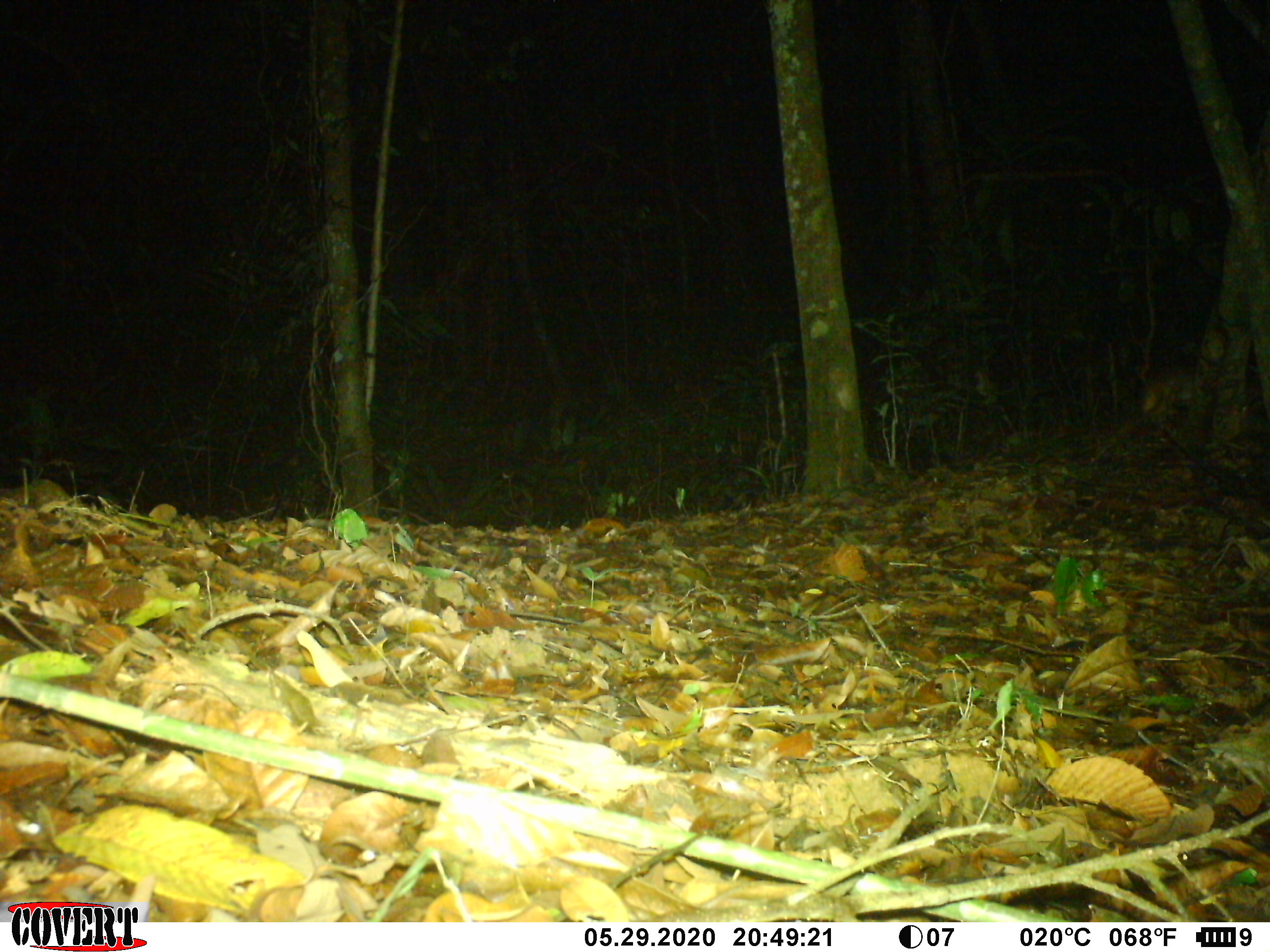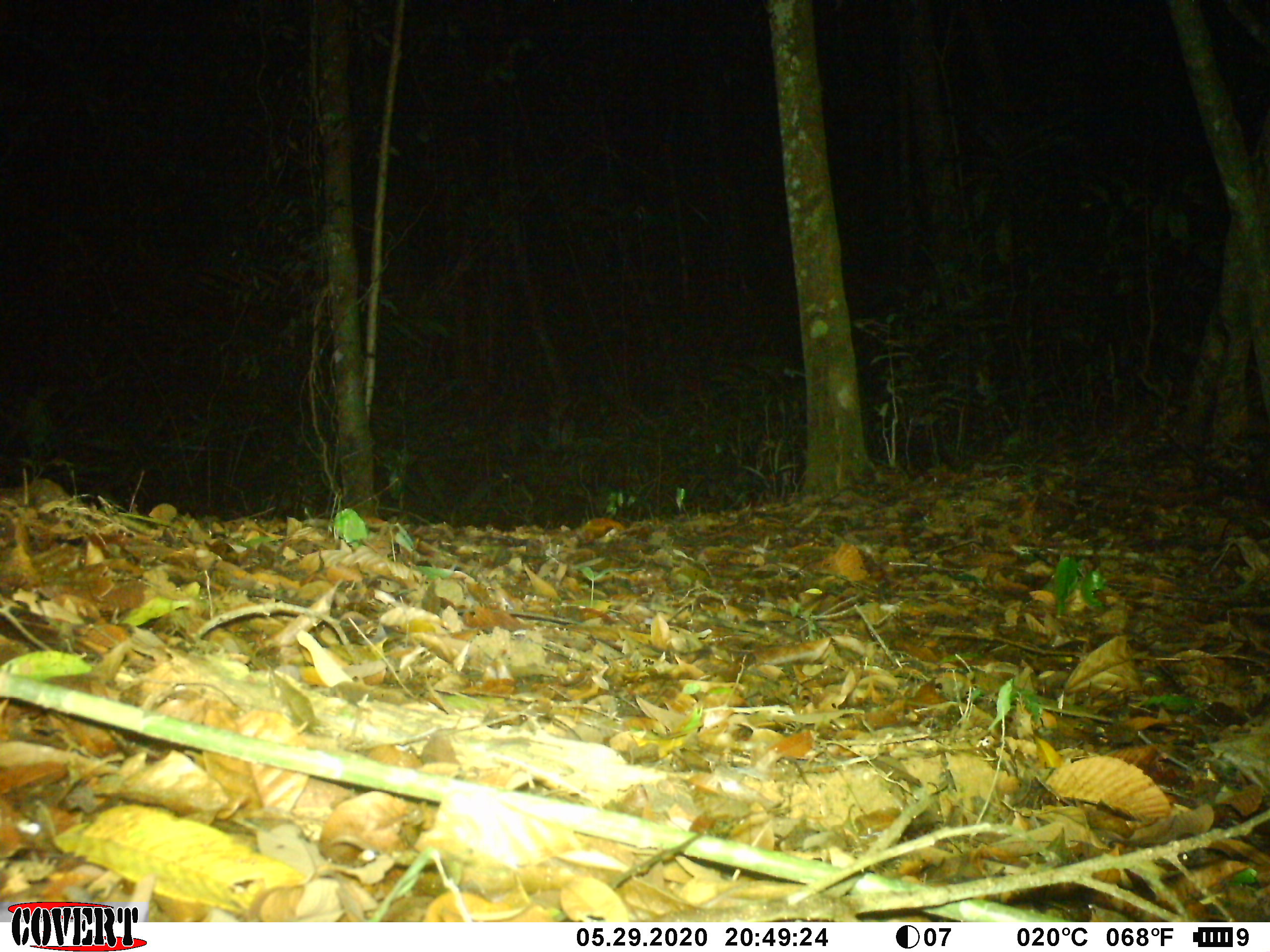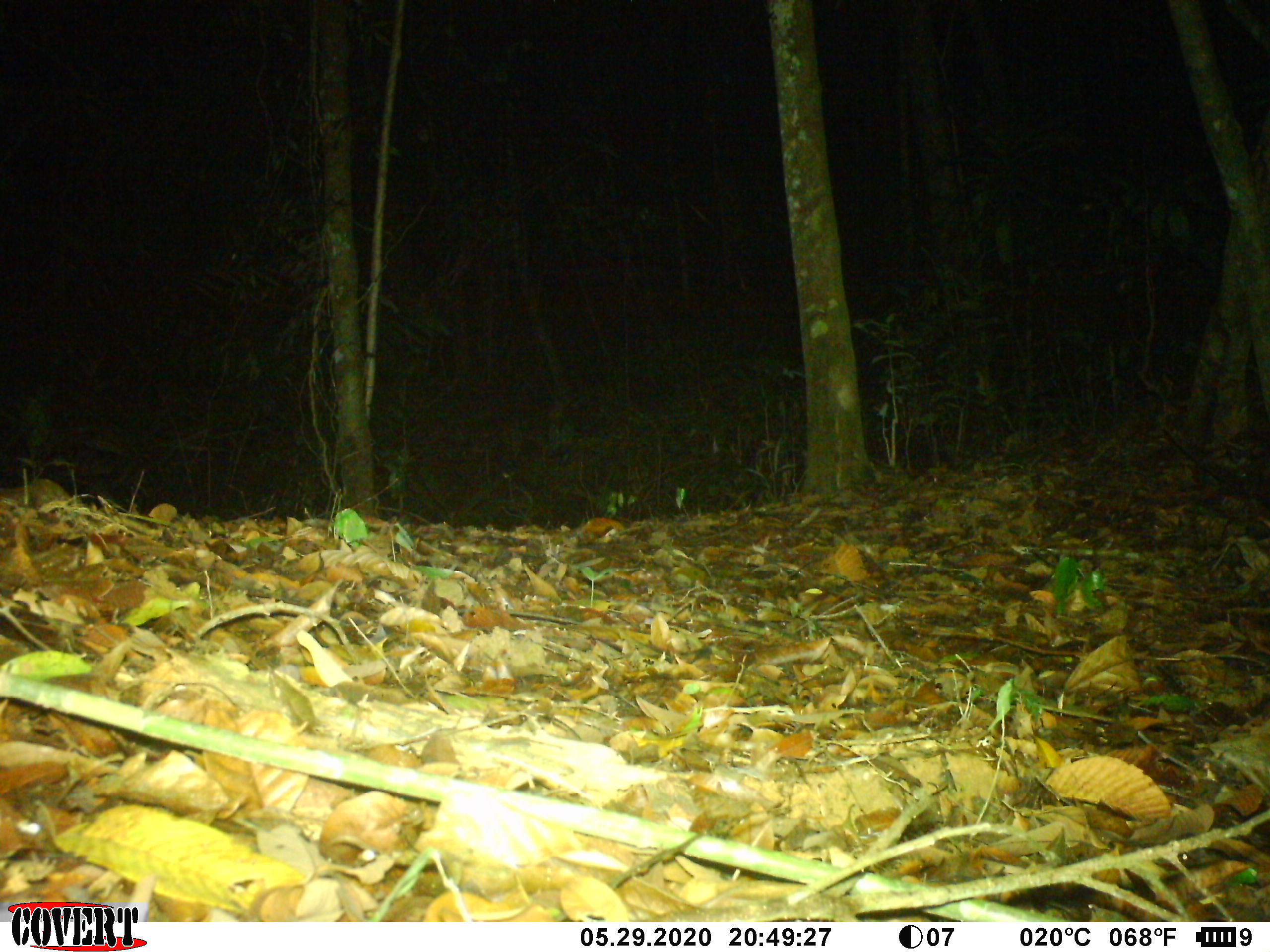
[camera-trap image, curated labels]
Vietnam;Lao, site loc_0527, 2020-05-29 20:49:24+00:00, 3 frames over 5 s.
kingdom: Animalia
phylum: Chordata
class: Mammalia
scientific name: Mammalia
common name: mammal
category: unidentified small mammal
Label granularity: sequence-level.